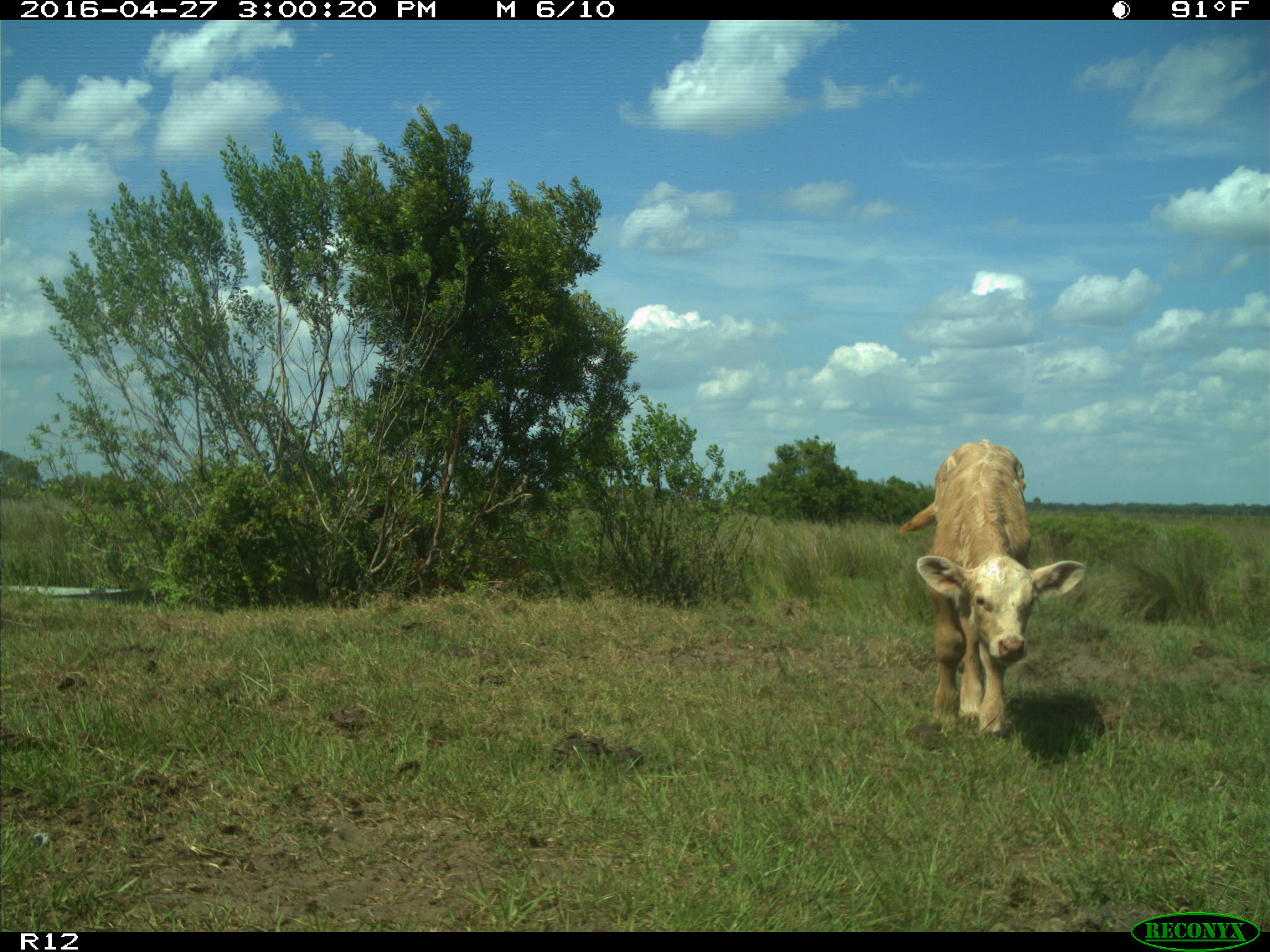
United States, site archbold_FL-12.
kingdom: Animalia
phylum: Chordata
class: Mammalia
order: Artiodactyla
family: Bovidae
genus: Bos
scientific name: Bos taurus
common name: domestic cow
Bos taurus (domestic cow).